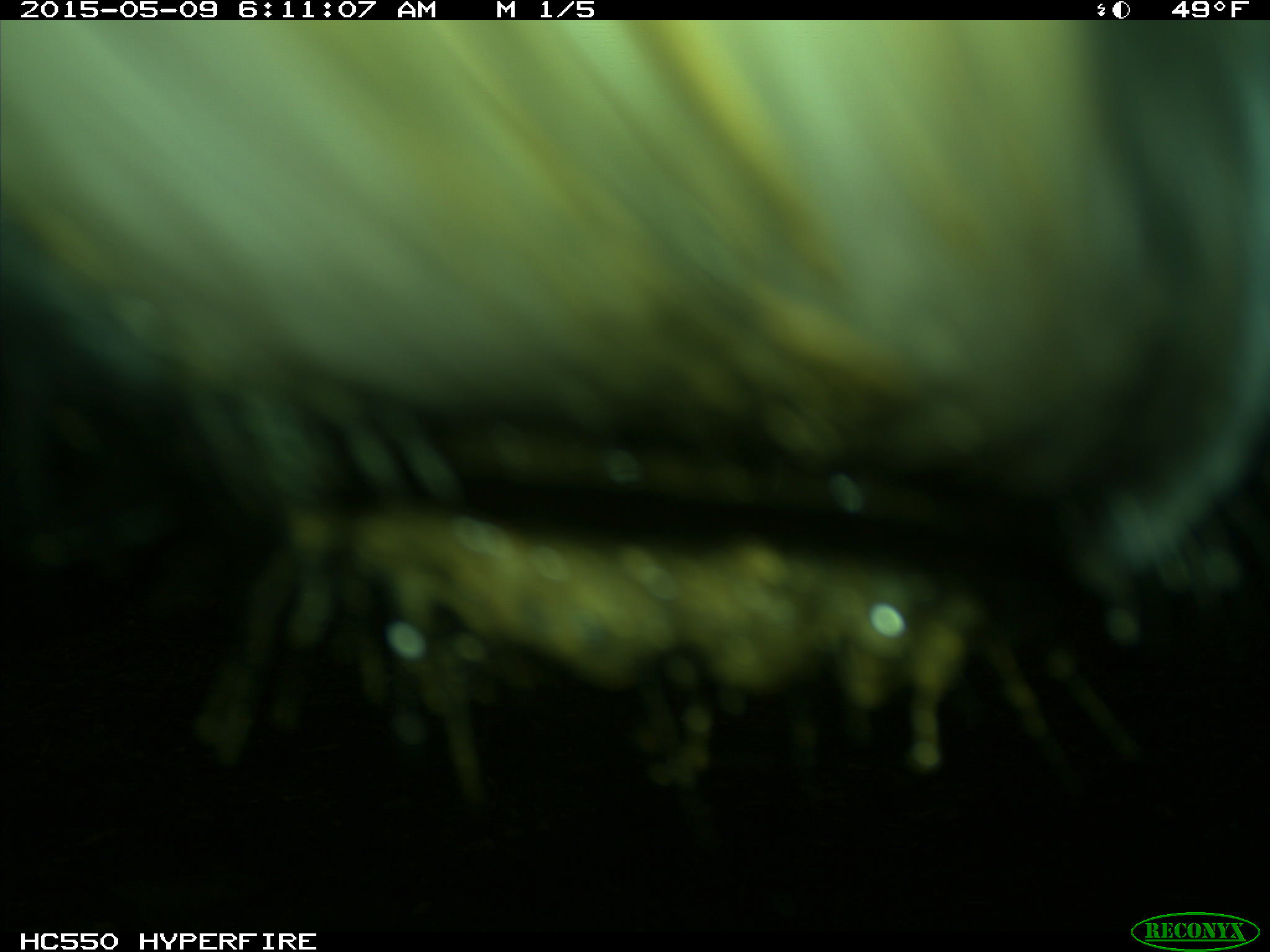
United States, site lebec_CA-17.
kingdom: Animalia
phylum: Chordata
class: Mammalia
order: Artiodactyla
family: Bovidae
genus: Bos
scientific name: Bos taurus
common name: domestic cow